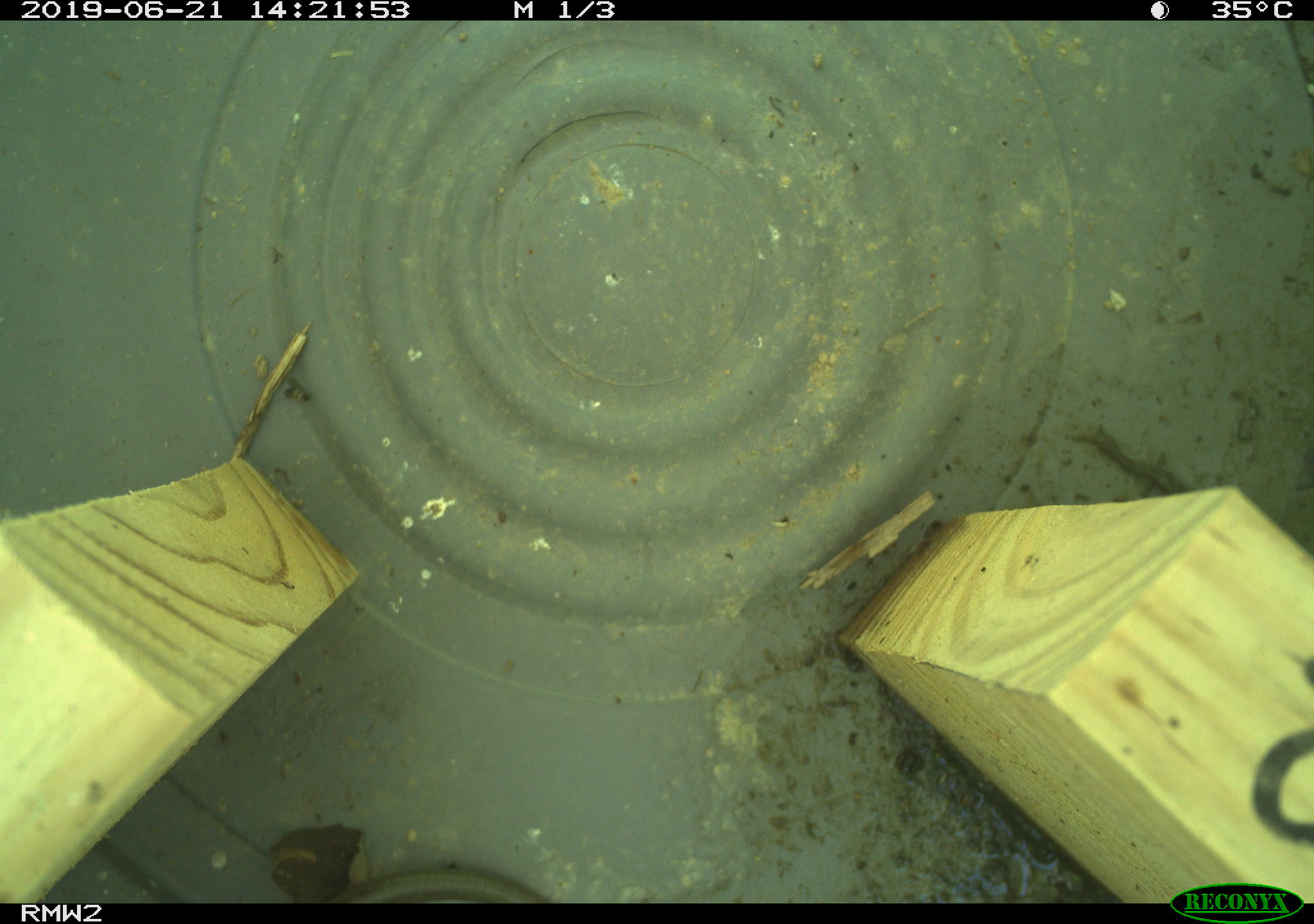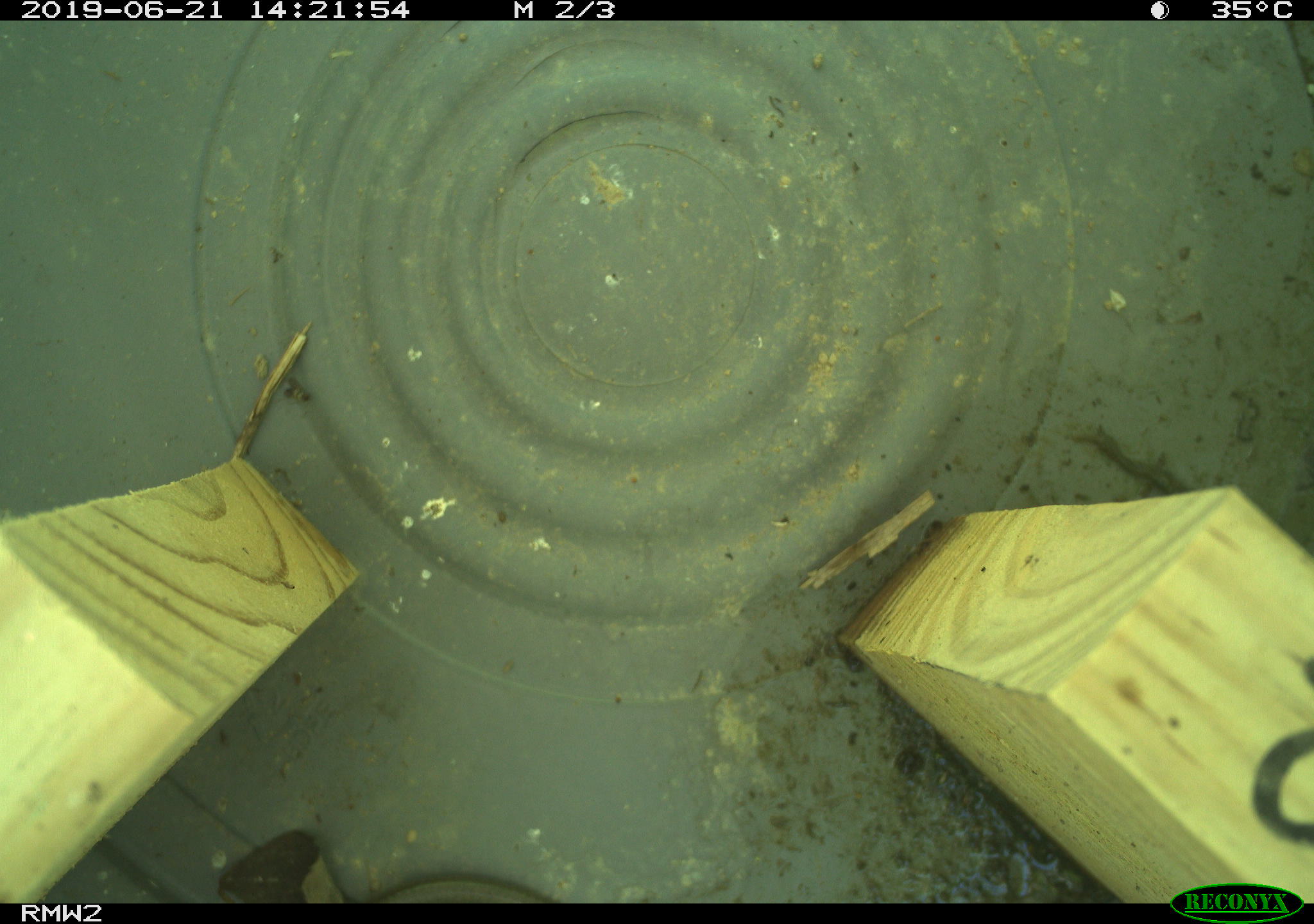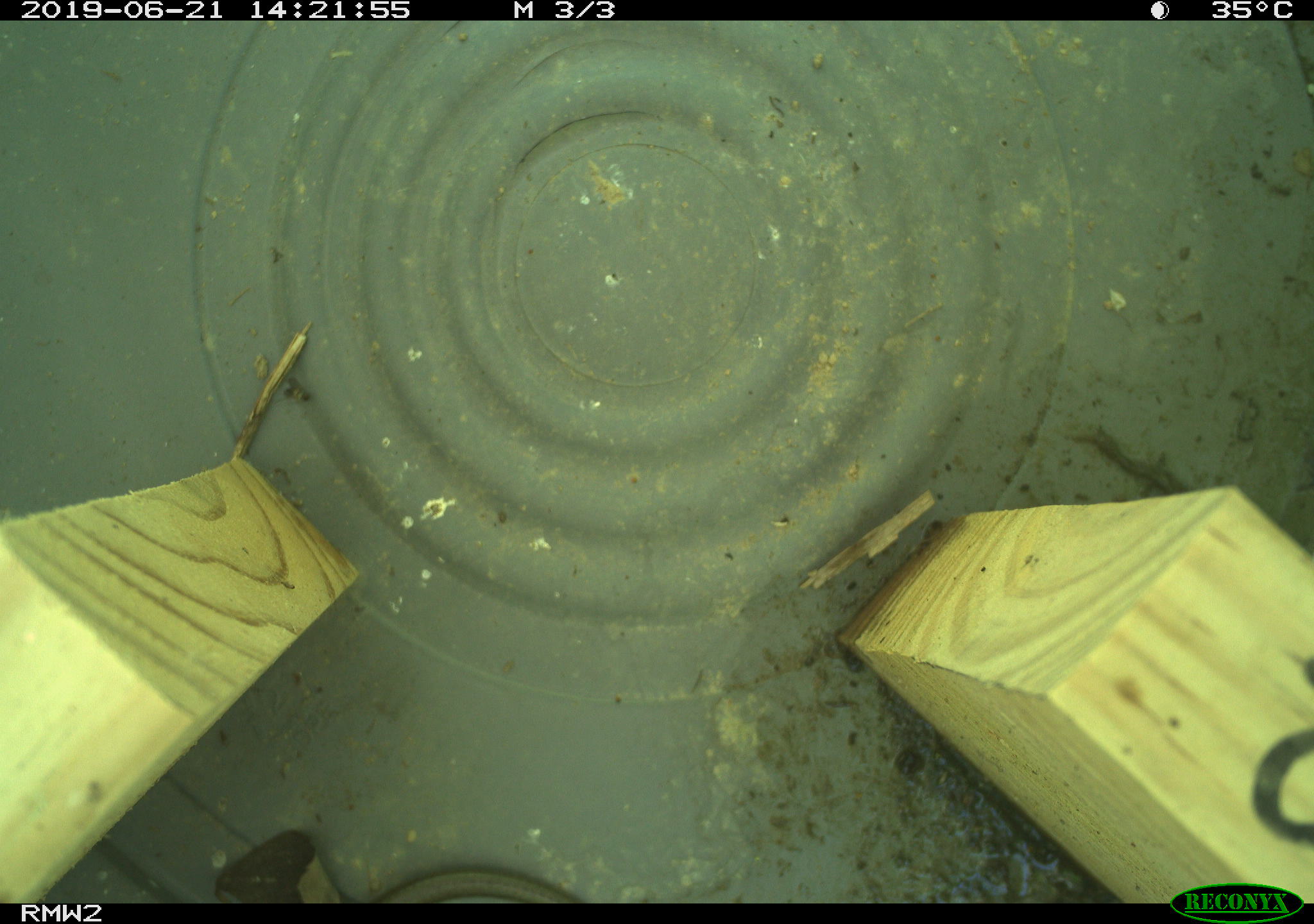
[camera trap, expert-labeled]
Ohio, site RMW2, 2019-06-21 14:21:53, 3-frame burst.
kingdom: Animalia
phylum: Chordata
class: Reptilia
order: Squamata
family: Scincidae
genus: Plestiodon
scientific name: Plestiodon fasciatus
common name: common five-lined skink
Common five-lined skink (Plestiodon fasciatus).